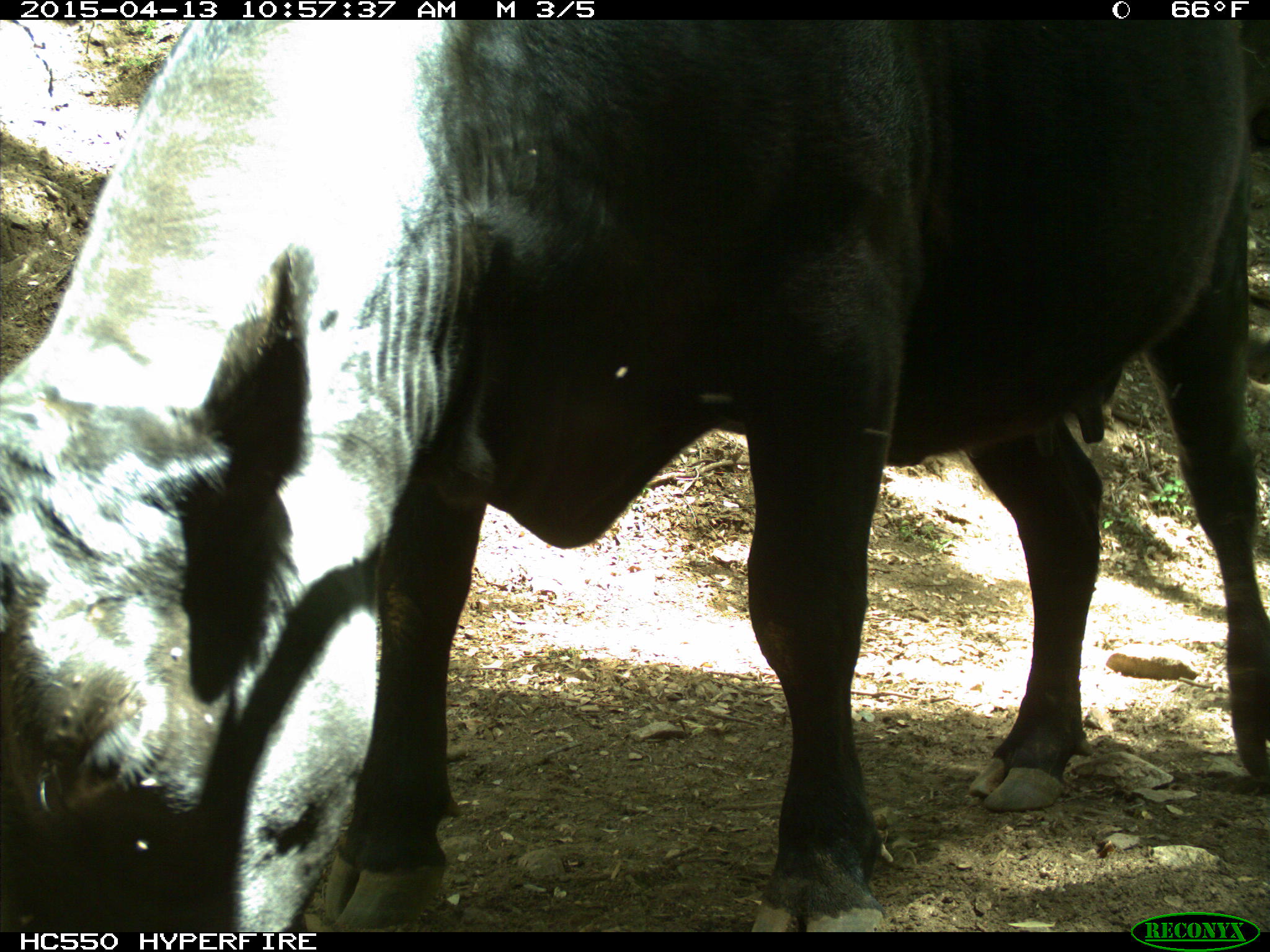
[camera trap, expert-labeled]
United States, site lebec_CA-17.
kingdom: Animalia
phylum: Chordata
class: Mammalia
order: Artiodactyla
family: Bovidae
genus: Bos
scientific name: Bos taurus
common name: domestic cow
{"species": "Bos taurus (domestic cow)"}